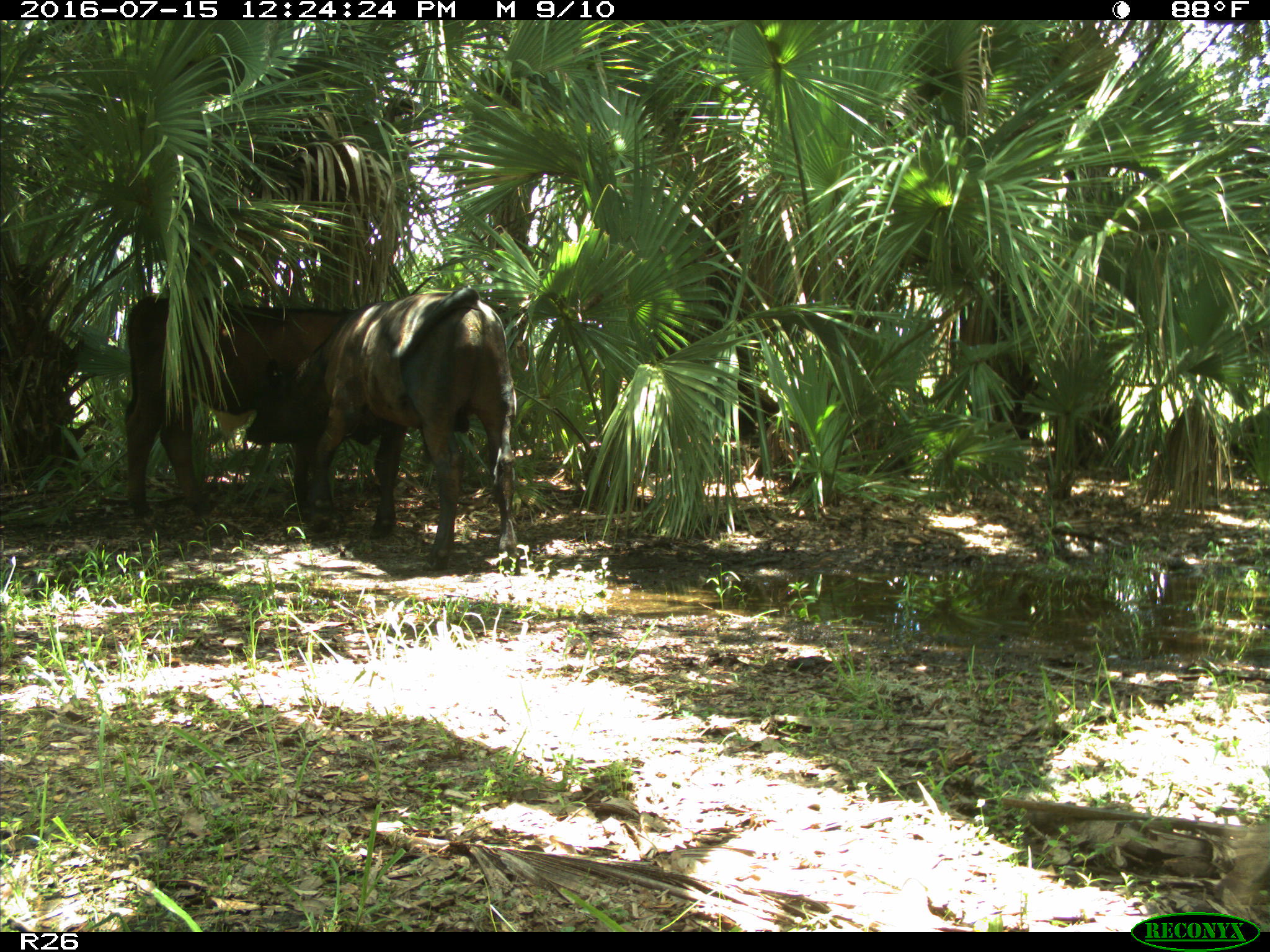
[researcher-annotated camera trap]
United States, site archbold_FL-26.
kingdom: Animalia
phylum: Chordata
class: Mammalia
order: Artiodactyla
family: Bovidae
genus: Bos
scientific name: Bos taurus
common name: domestic cow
Bos taurus (domestic cow).